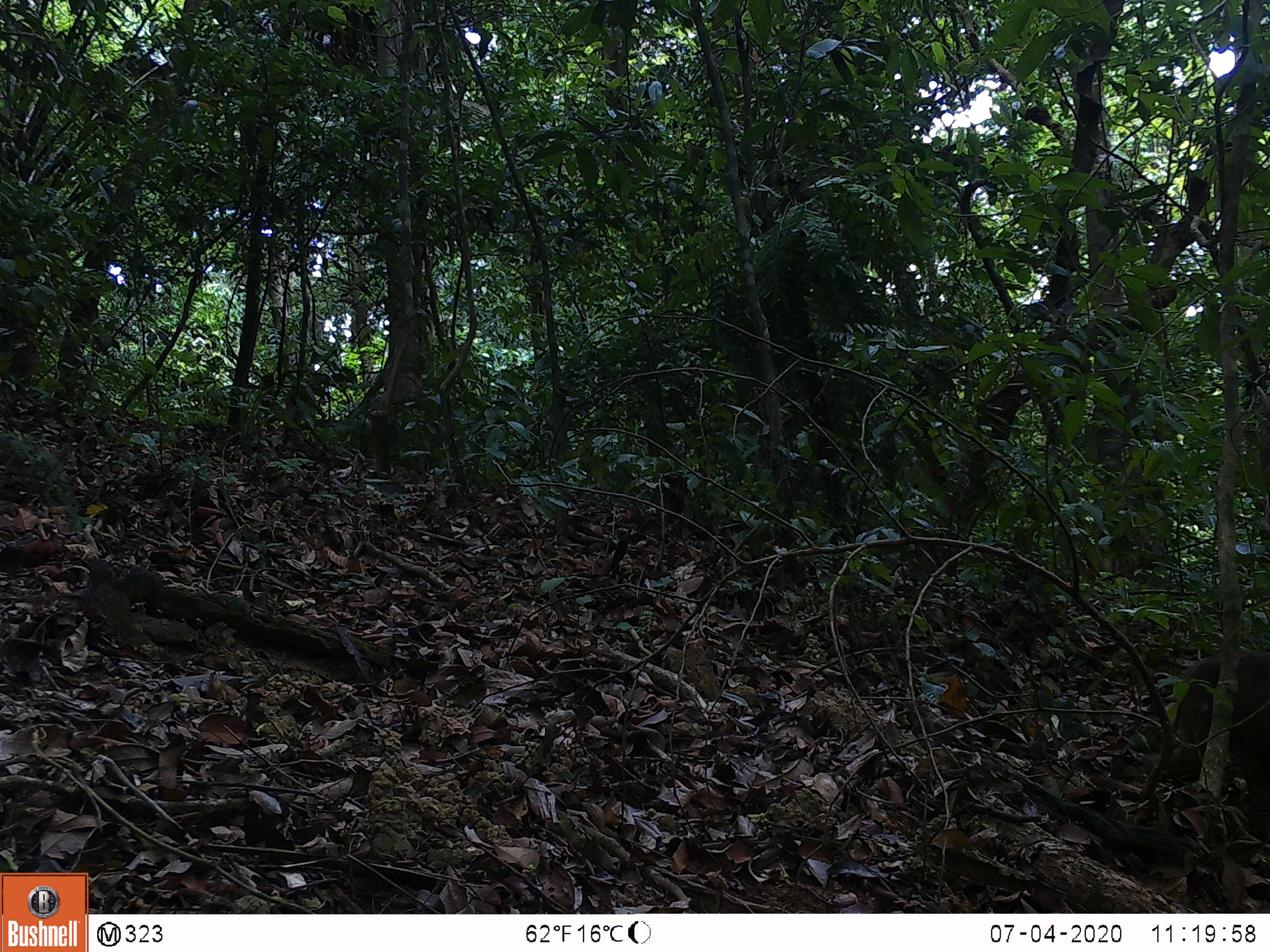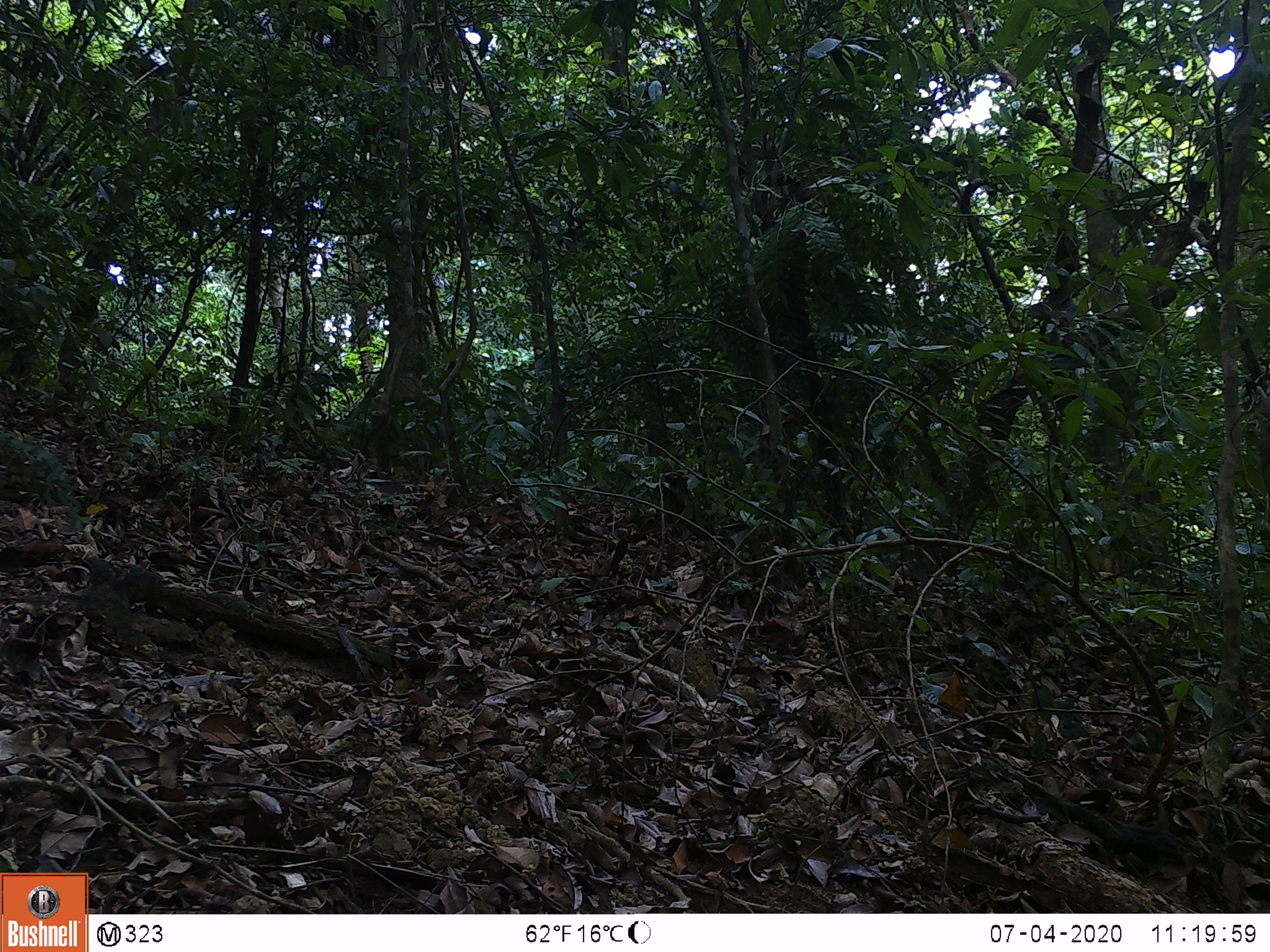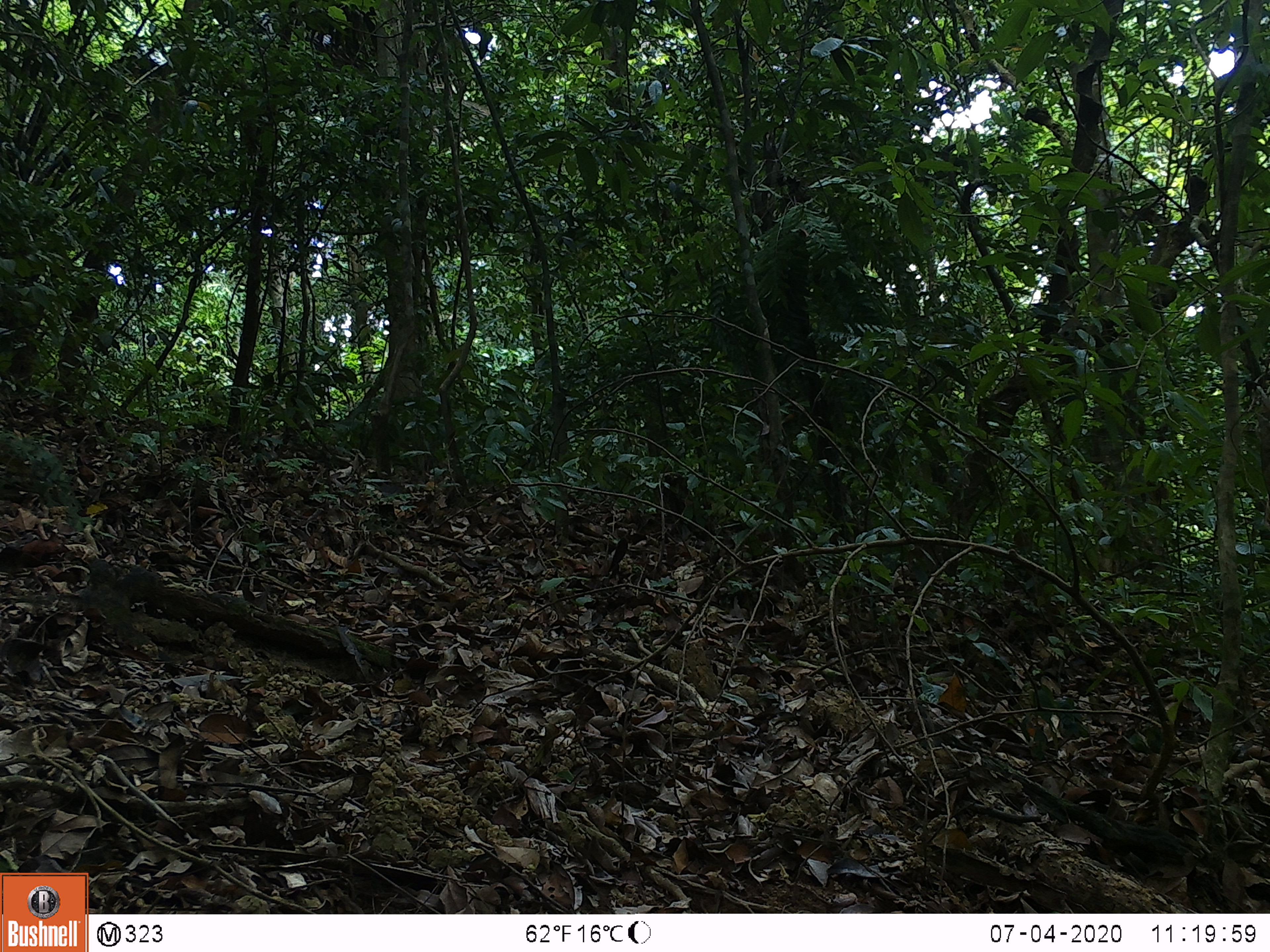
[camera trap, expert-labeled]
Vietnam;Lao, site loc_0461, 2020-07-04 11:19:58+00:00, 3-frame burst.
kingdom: Animalia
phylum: Chordata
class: Mammalia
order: Primates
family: Cercopithecidae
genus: Macaca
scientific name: Macaca arctoides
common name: stump-tailed macaque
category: stump tailed macaque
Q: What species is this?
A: Stump tailed macaque (stump-tailed macaque) (Macaca arctoides).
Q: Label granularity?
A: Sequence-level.